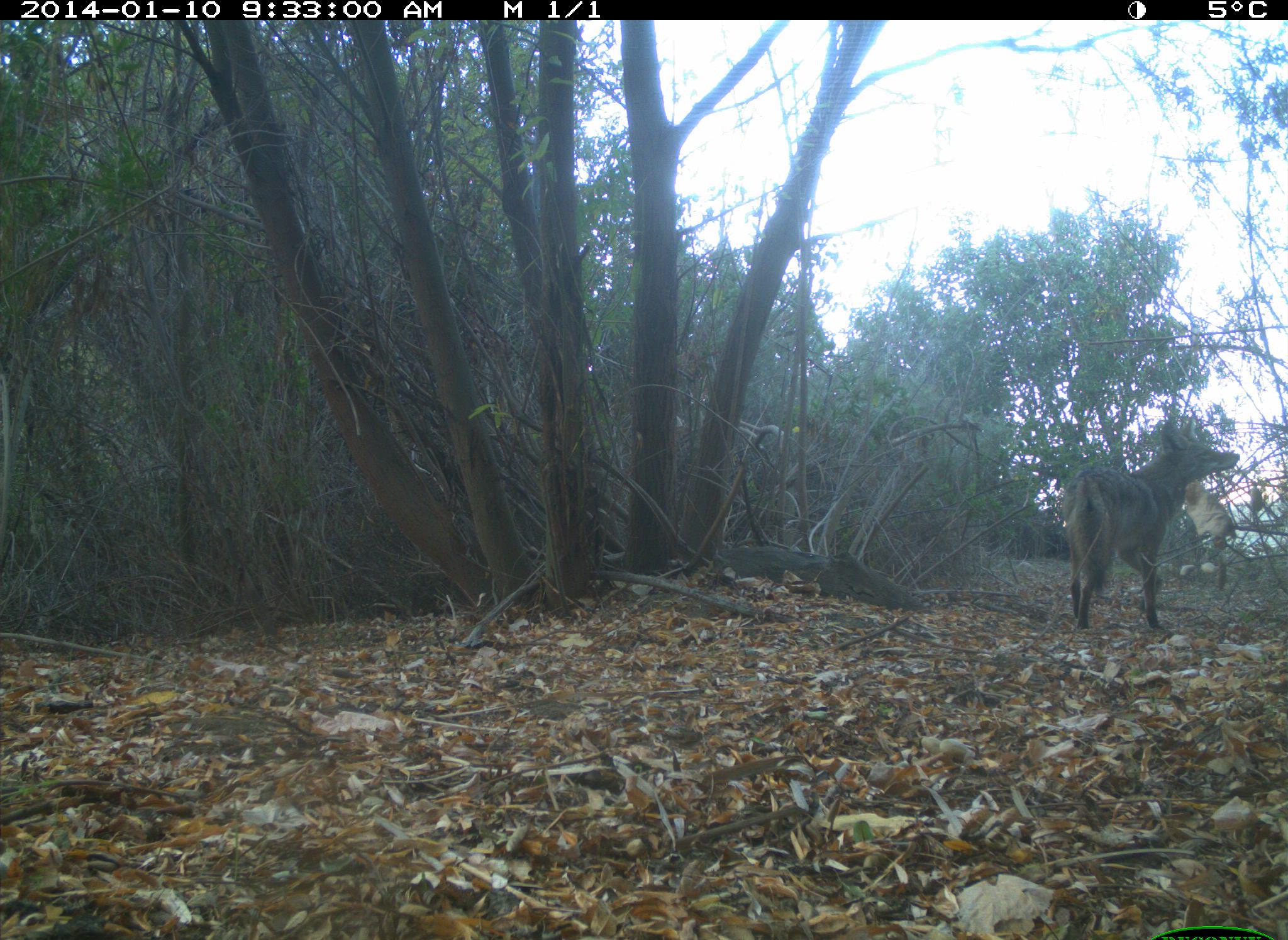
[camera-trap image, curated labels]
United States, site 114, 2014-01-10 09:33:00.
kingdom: Animalia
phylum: Chordata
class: Mammalia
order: Carnivora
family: Canidae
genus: Canis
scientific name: Canis latrans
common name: coyote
Coyote (Canis latrans).